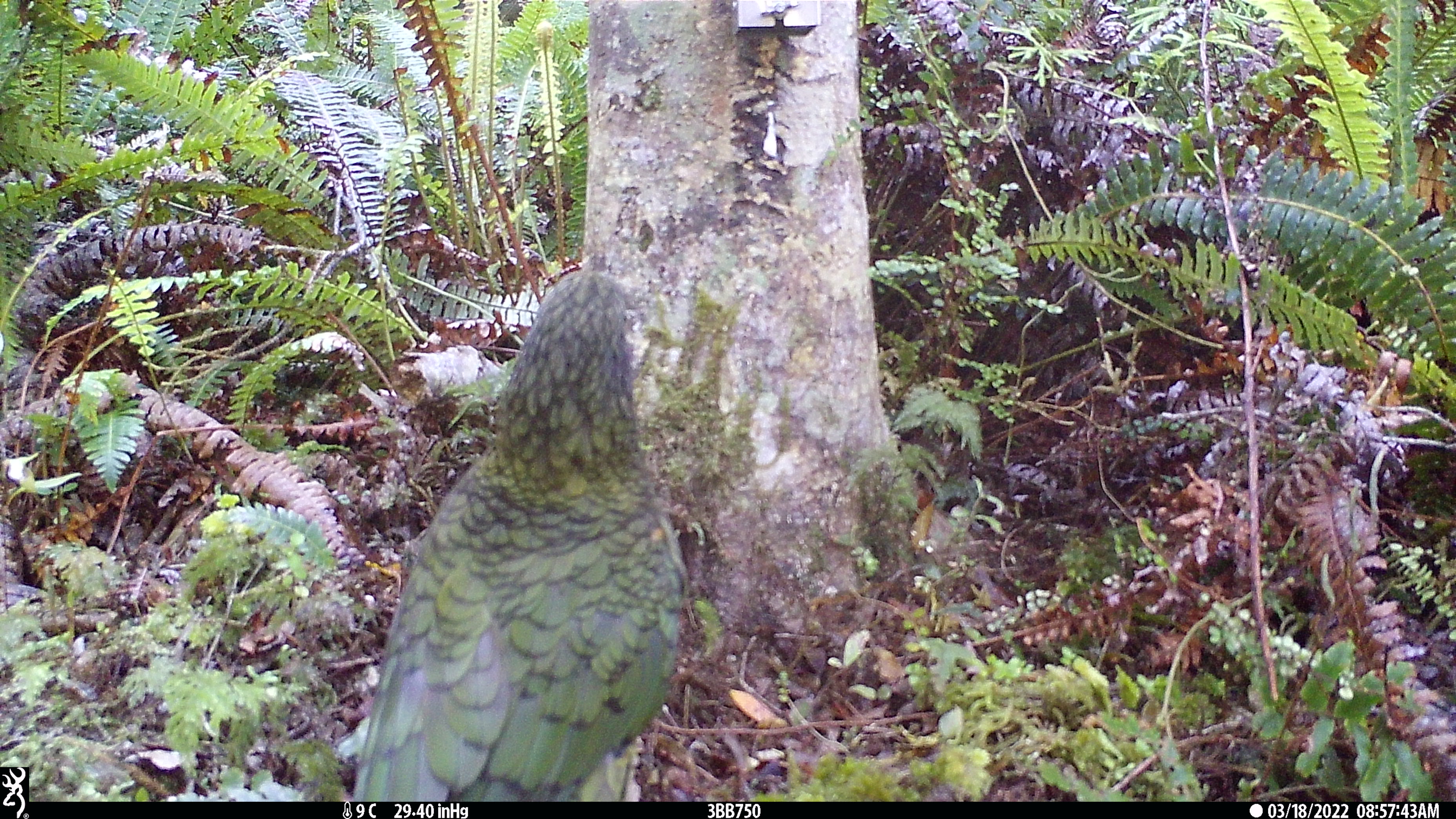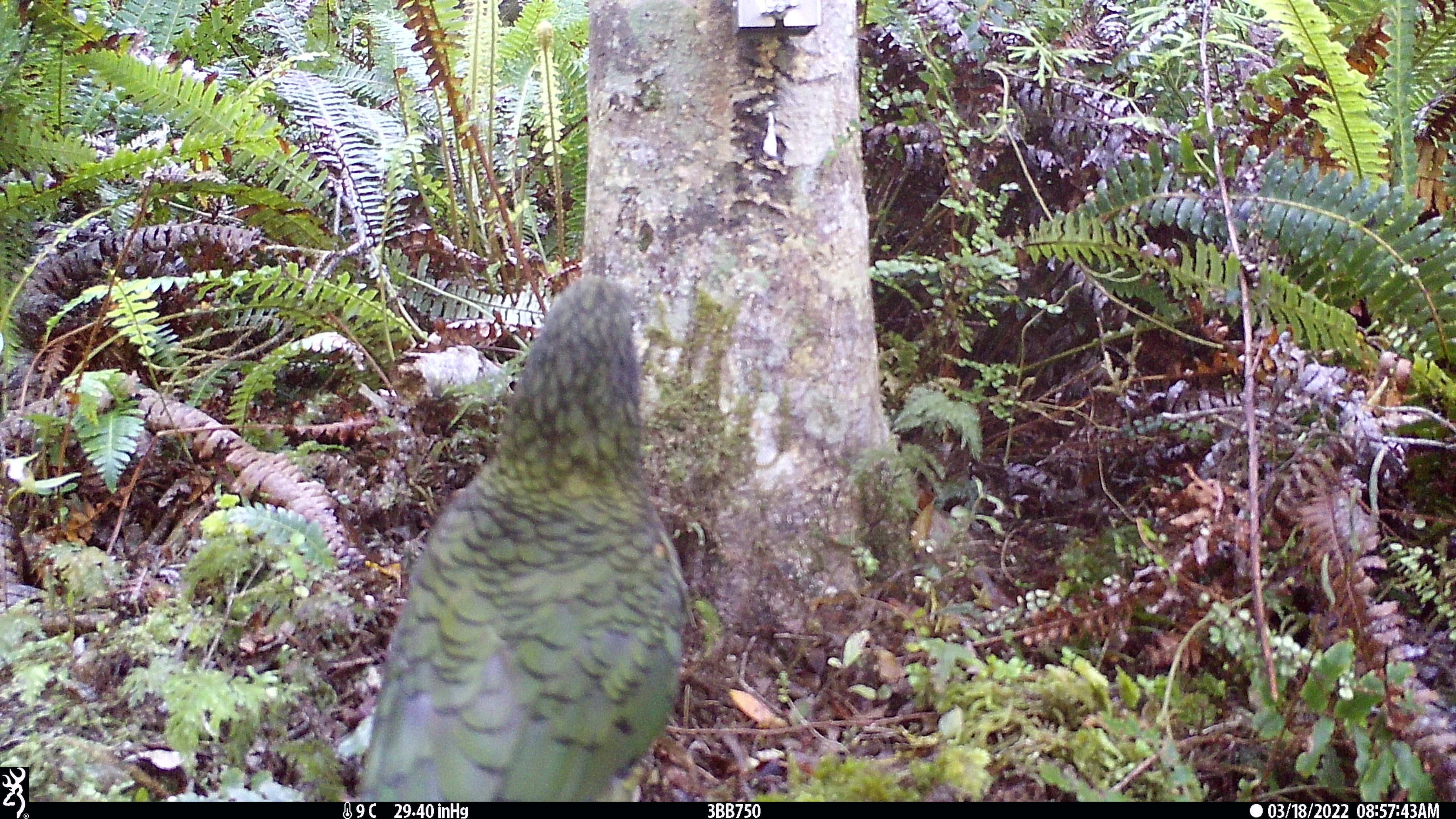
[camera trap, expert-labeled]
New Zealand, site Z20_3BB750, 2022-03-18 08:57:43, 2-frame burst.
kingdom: Animalia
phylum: Chordata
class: Aves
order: Psittaciformes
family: Strigopidae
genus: Nestor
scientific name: Nestor notabilis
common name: kea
Kea (Nestor notabilis).